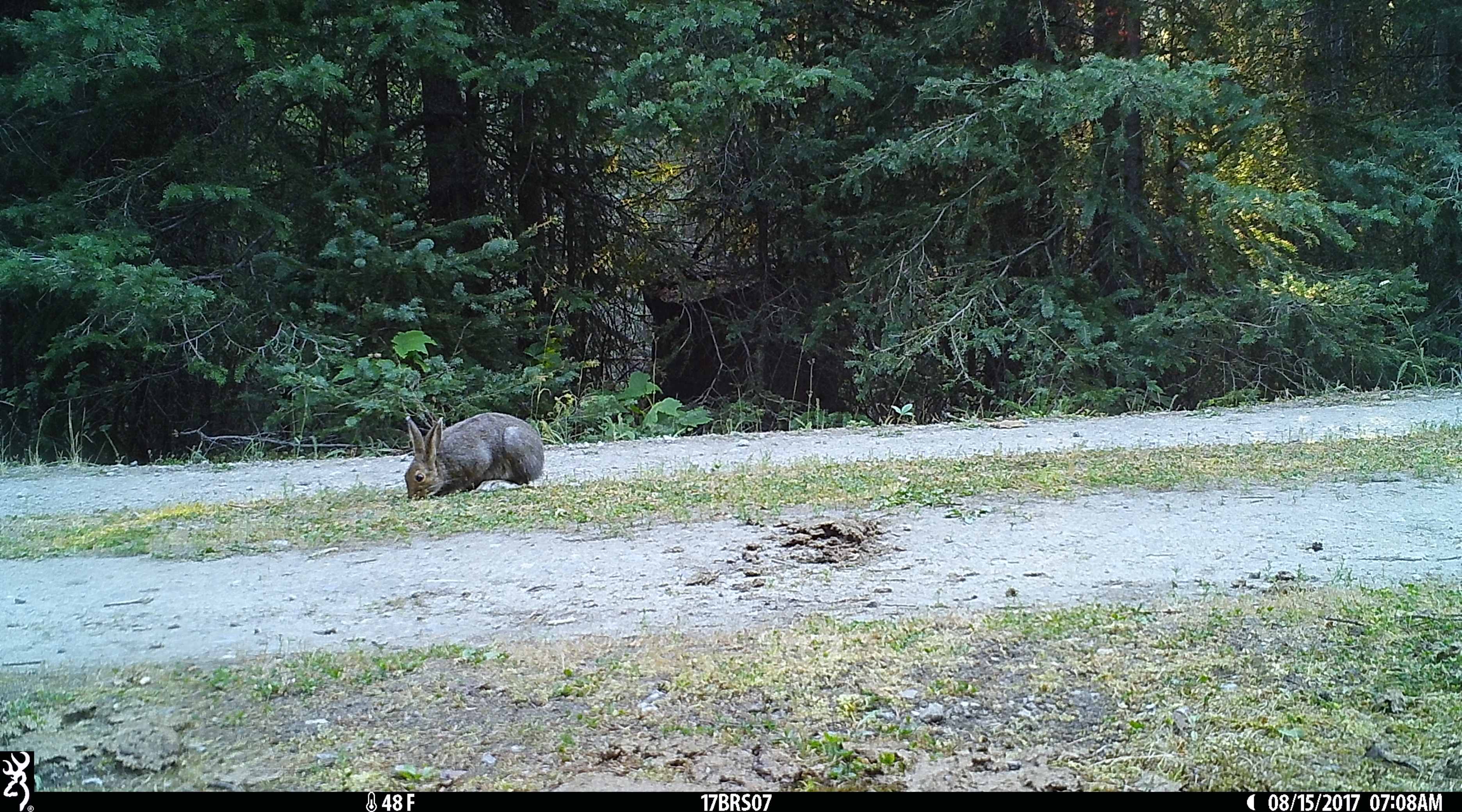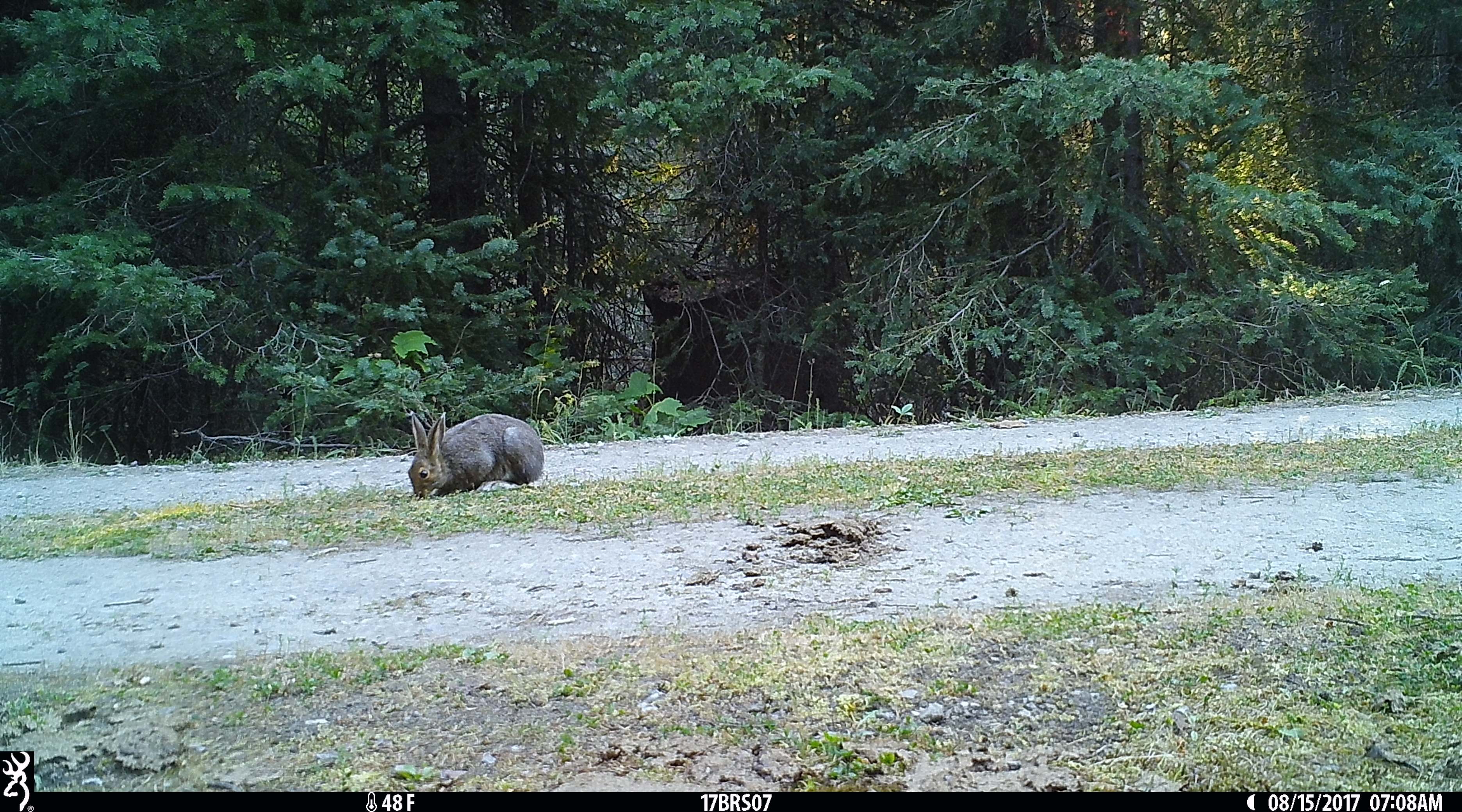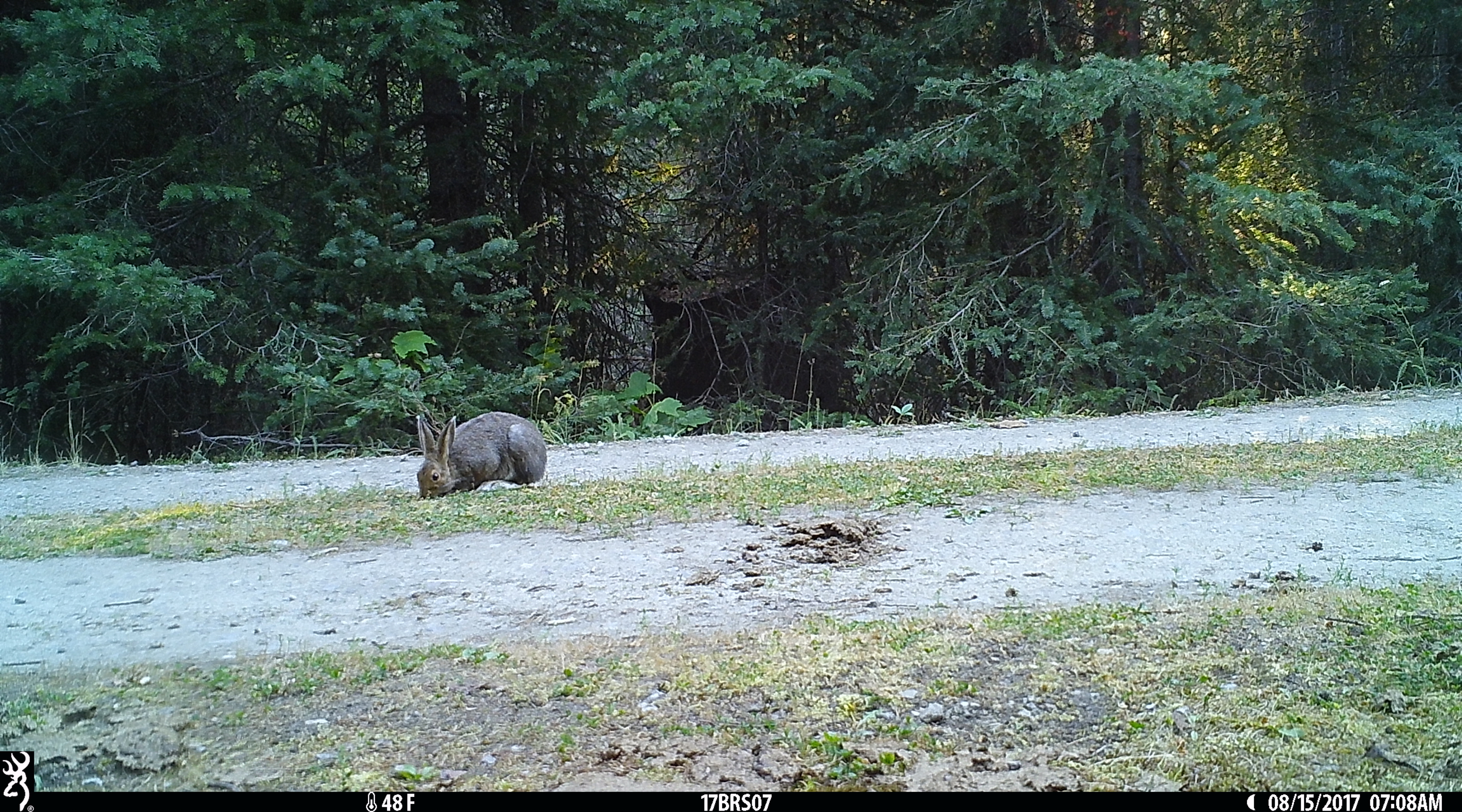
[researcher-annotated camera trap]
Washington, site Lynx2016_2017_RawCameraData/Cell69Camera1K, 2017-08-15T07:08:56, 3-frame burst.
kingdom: Animalia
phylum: Chordata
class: Mammalia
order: Lagomorpha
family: Leporidae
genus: Lepus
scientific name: Lepus americanus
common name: snowshoe hare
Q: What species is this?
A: Lepus americanus (snowshoe hare).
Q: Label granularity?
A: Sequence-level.